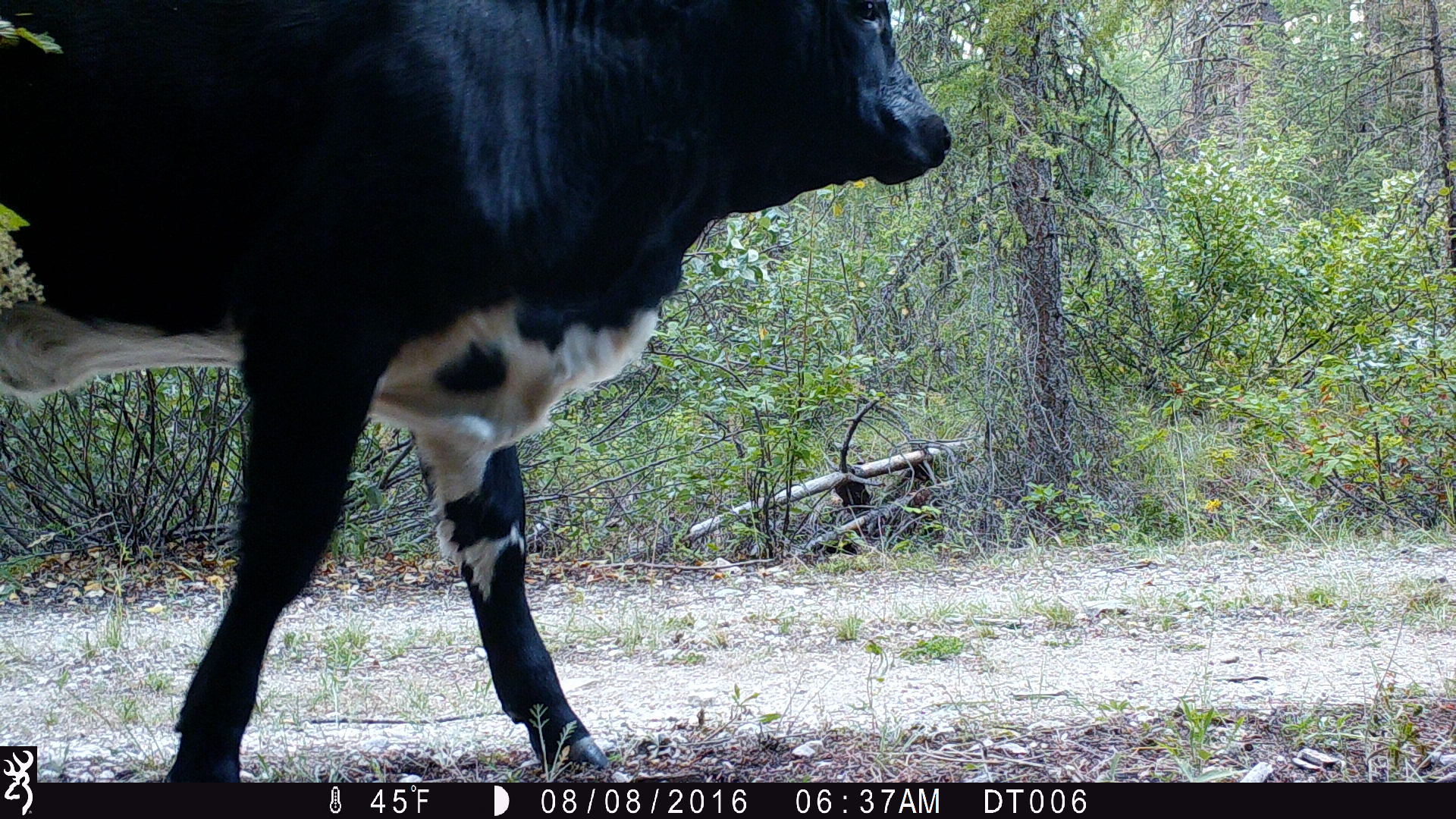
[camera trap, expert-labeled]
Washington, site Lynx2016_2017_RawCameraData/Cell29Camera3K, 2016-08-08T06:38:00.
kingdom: Animalia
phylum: Chordata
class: Mammalia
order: Artiodactyla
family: Bovidae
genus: Bos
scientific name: Bos taurus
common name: domestic cattle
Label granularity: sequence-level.